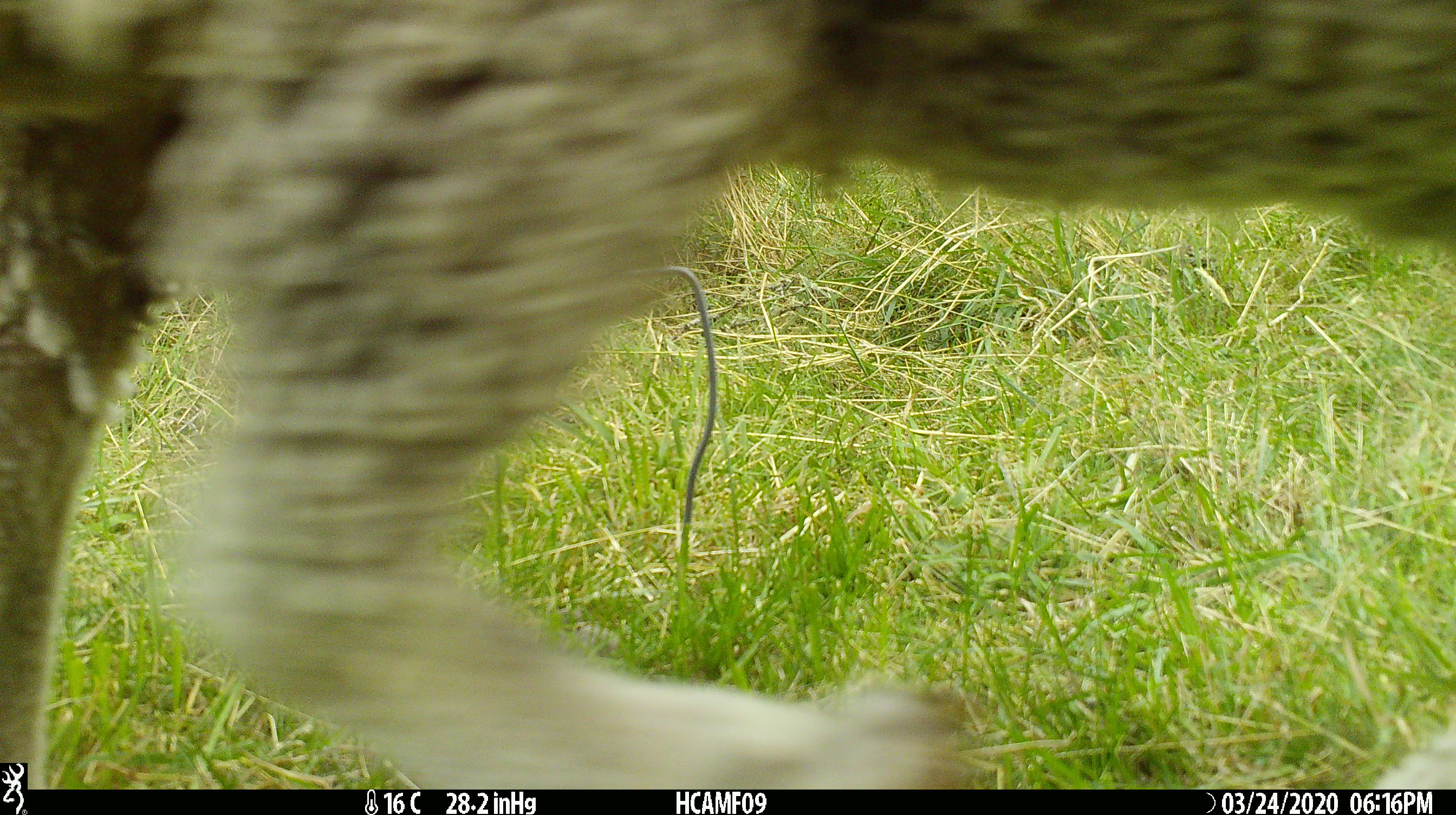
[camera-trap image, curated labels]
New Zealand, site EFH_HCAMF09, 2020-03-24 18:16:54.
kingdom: Animalia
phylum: Chordata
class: Mammalia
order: Artiodactyla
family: Bovidae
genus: Ovis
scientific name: Ovis aries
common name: domestic sheep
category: sheep